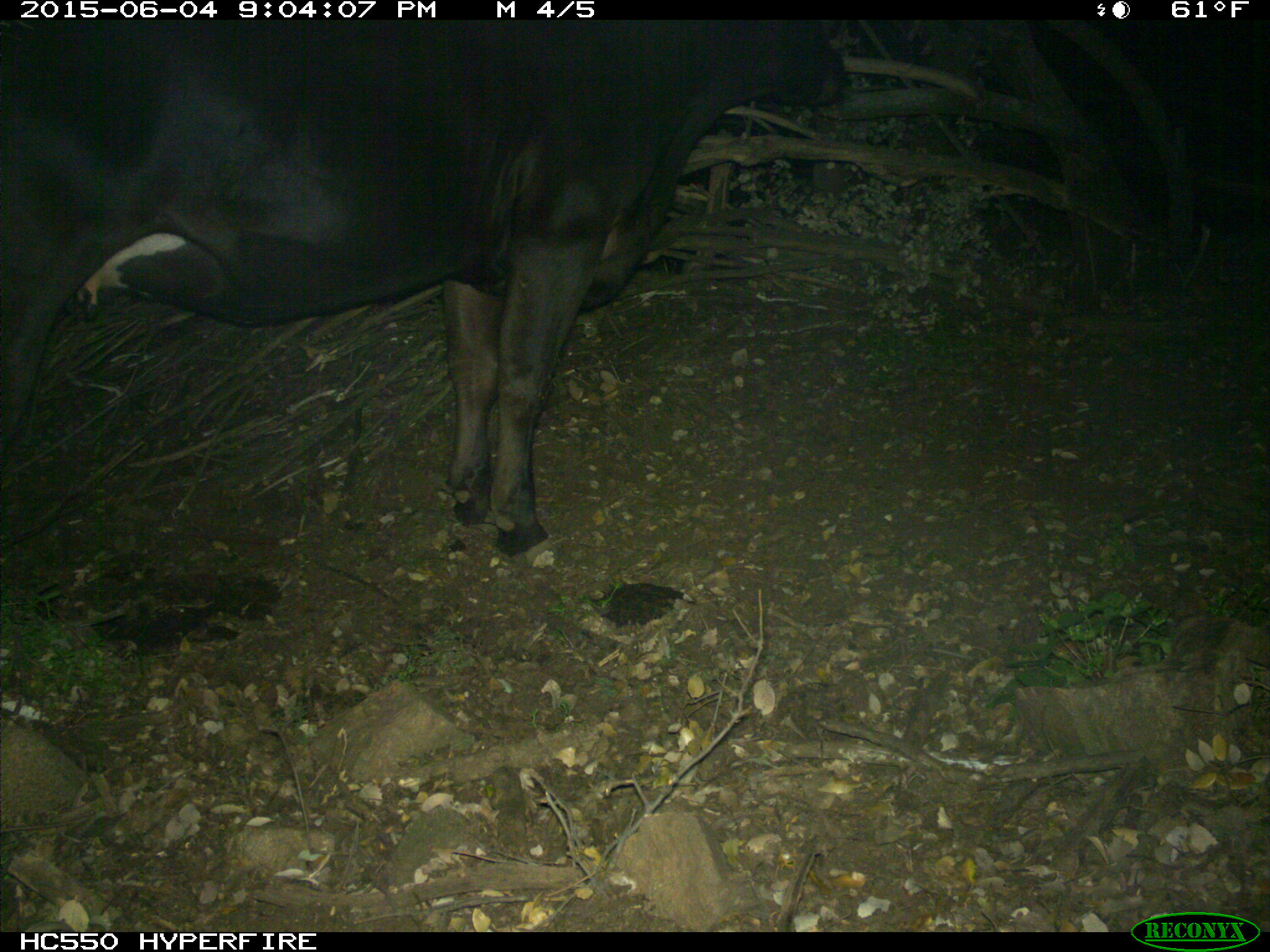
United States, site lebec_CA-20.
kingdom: Animalia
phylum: Chordata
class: Mammalia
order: Artiodactyla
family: Bovidae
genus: Bos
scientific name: Bos taurus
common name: domestic cow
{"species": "Bos taurus (domestic cow)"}